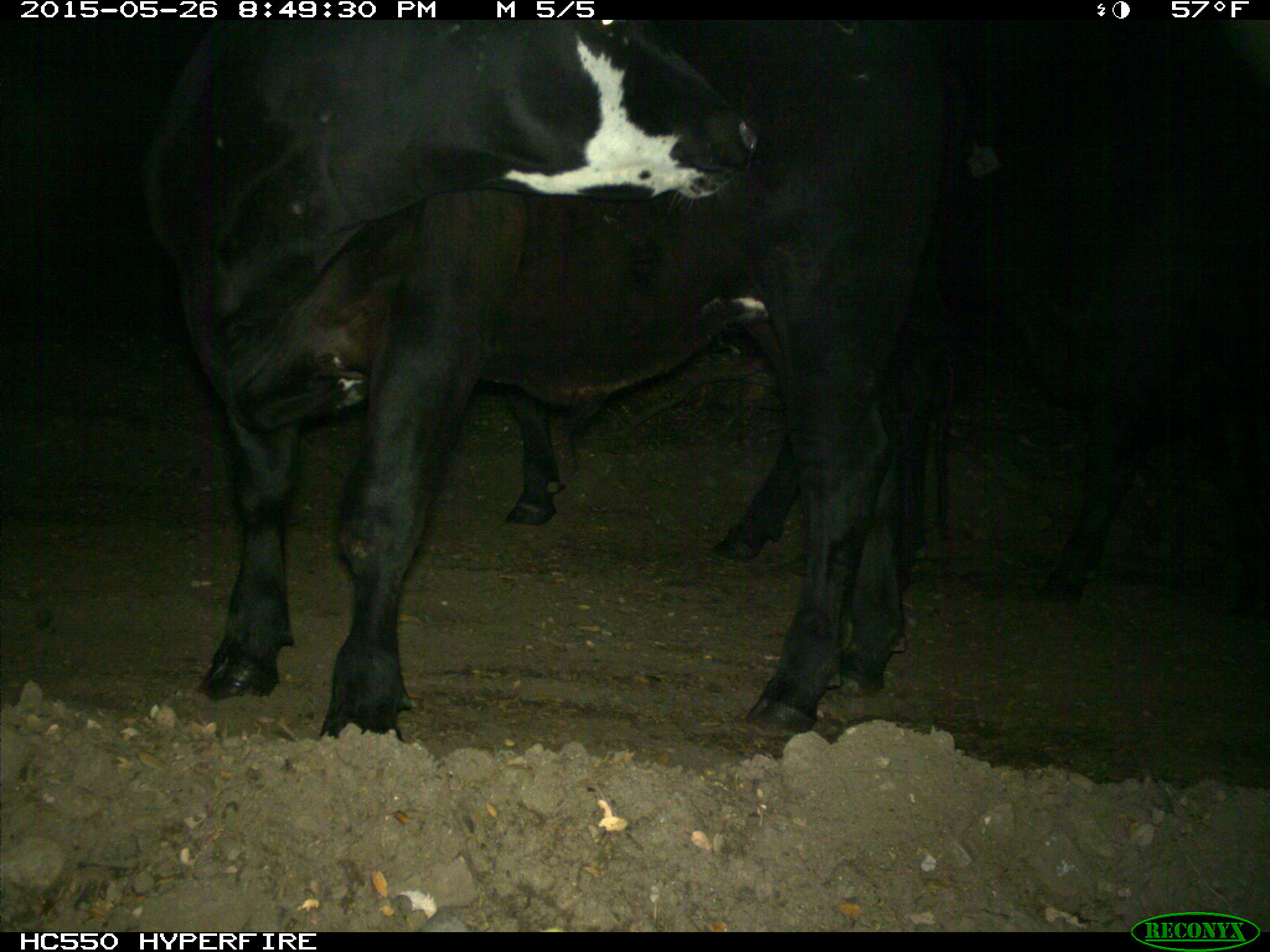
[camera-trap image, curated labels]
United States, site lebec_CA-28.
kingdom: Animalia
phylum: Chordata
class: Mammalia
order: Artiodactyla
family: Bovidae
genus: Bos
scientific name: Bos taurus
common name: domestic cow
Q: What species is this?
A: Bos taurus (domestic cow).